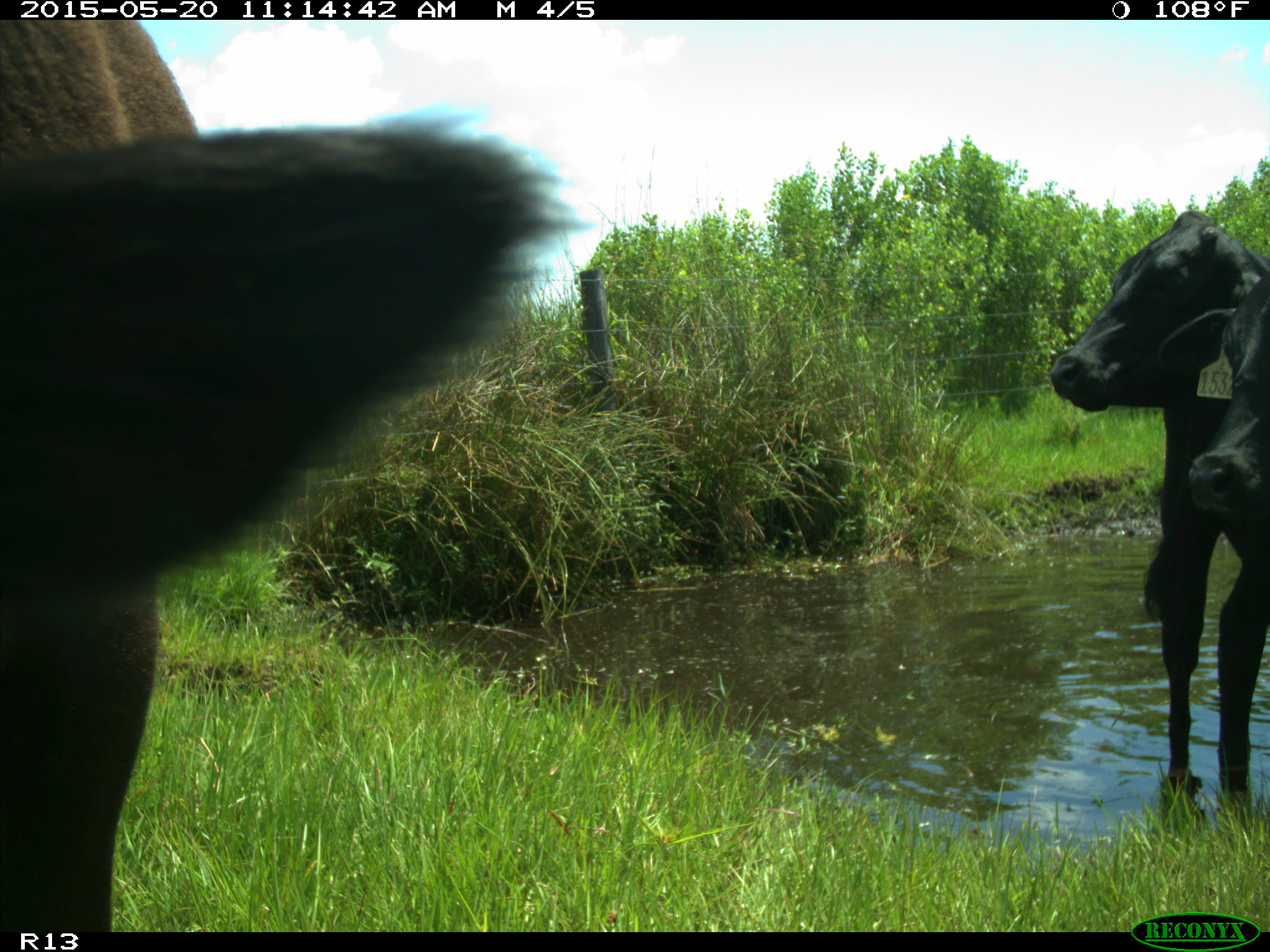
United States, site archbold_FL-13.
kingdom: Animalia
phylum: Chordata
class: Mammalia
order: Artiodactyla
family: Bovidae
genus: Bos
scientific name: Bos taurus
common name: domestic cow